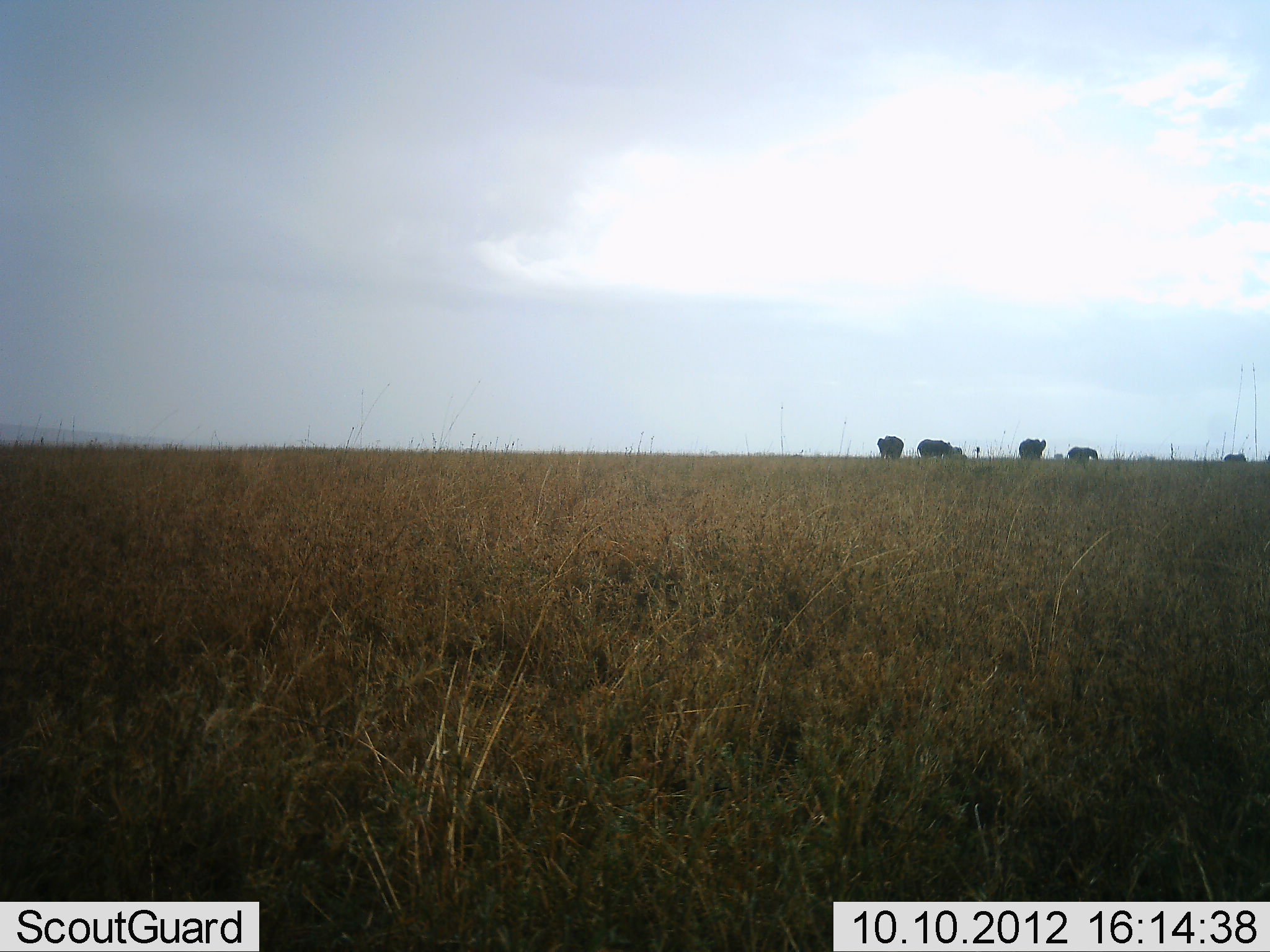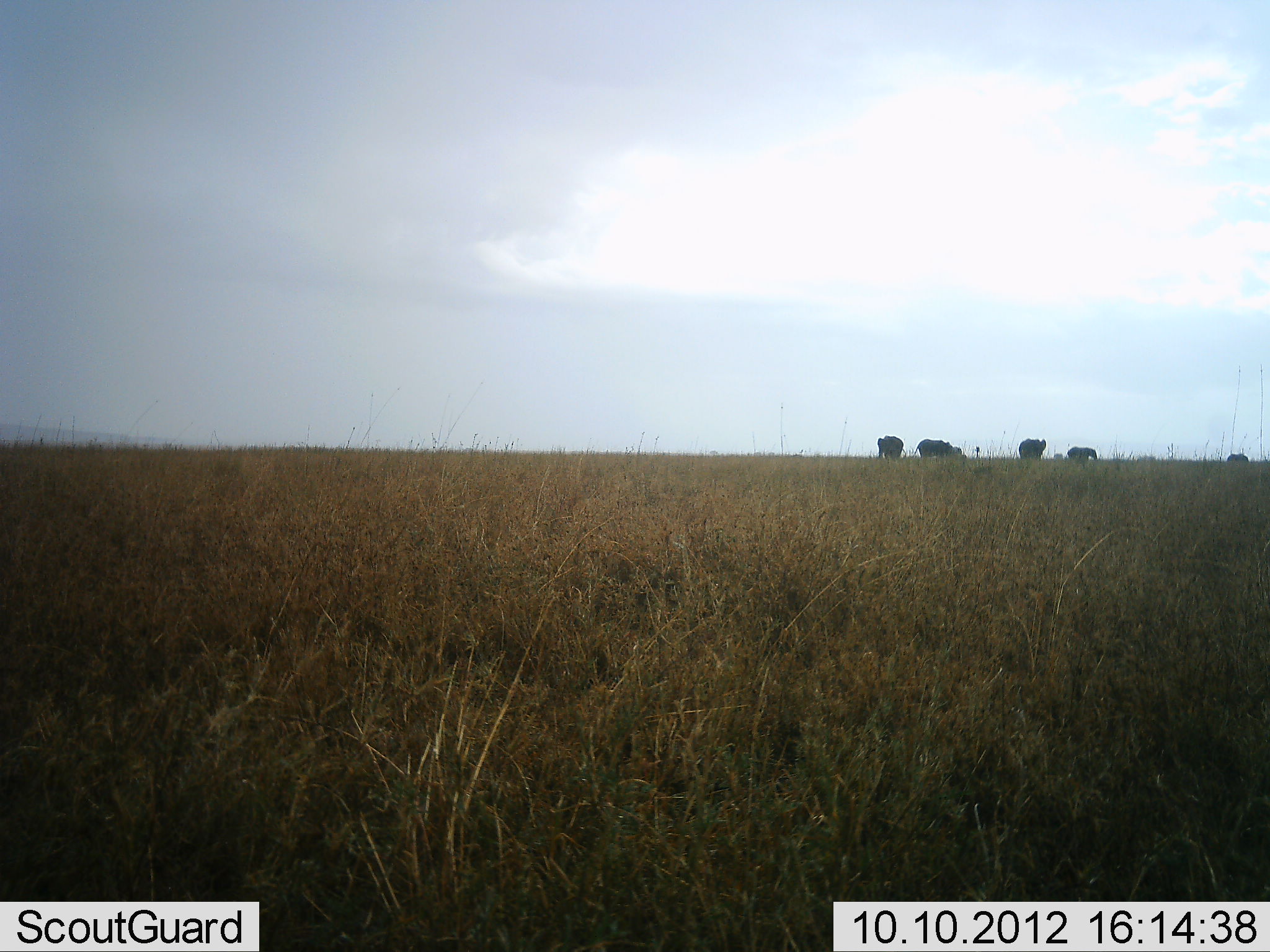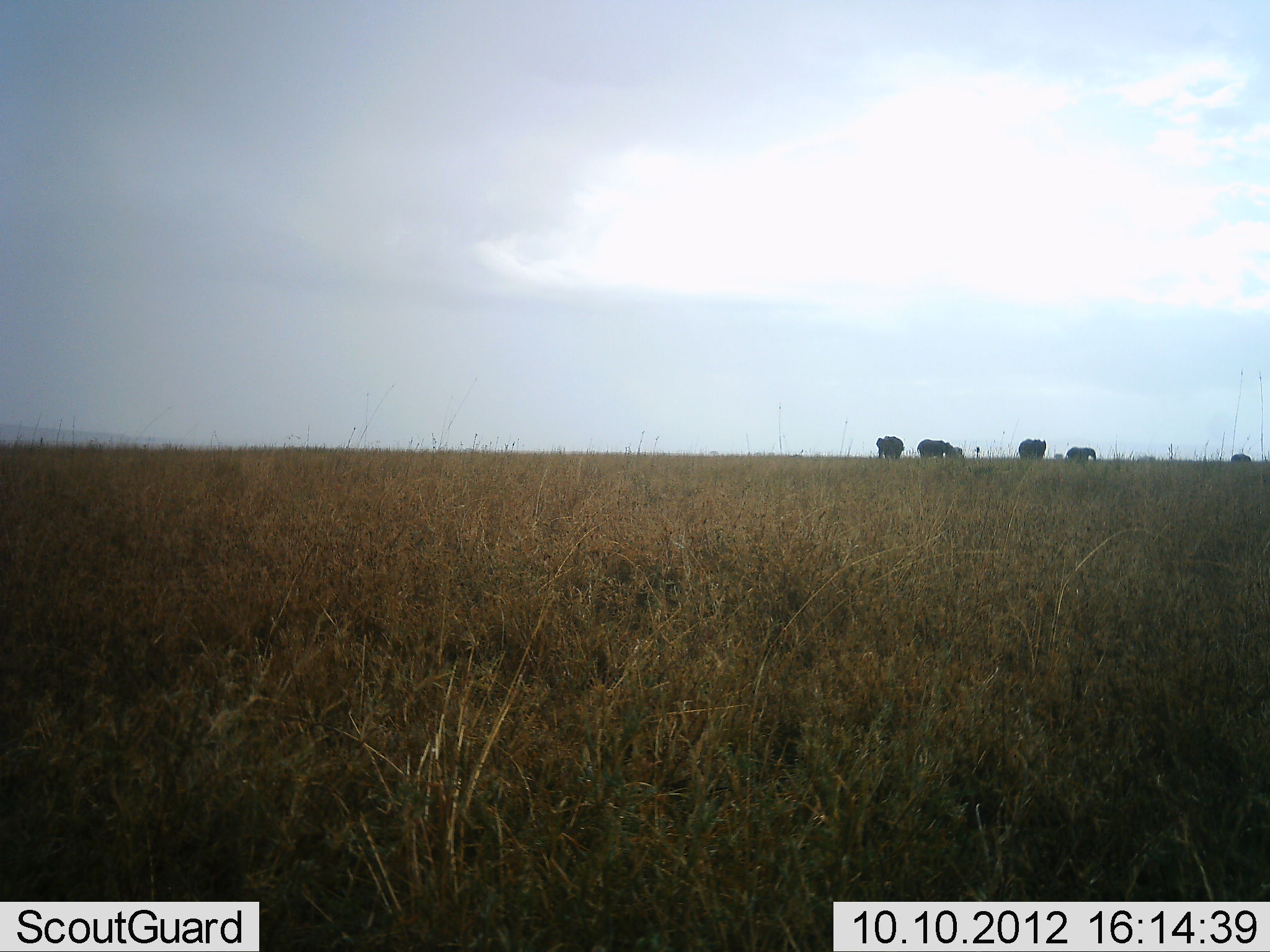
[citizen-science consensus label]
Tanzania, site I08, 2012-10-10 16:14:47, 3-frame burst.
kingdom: Animalia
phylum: Chordata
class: Mammalia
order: Proboscidea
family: Elephantidae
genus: Loxodonta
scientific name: Loxodonta africana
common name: african bush elephant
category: elephant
Elephant (african bush elephant) (Loxodonta africana), count 5. Behavior (volunteer vote fractions): standing 100%, resting 0%, moving 30%, interacting 0%. Young present (vote fraction): 0%. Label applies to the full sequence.